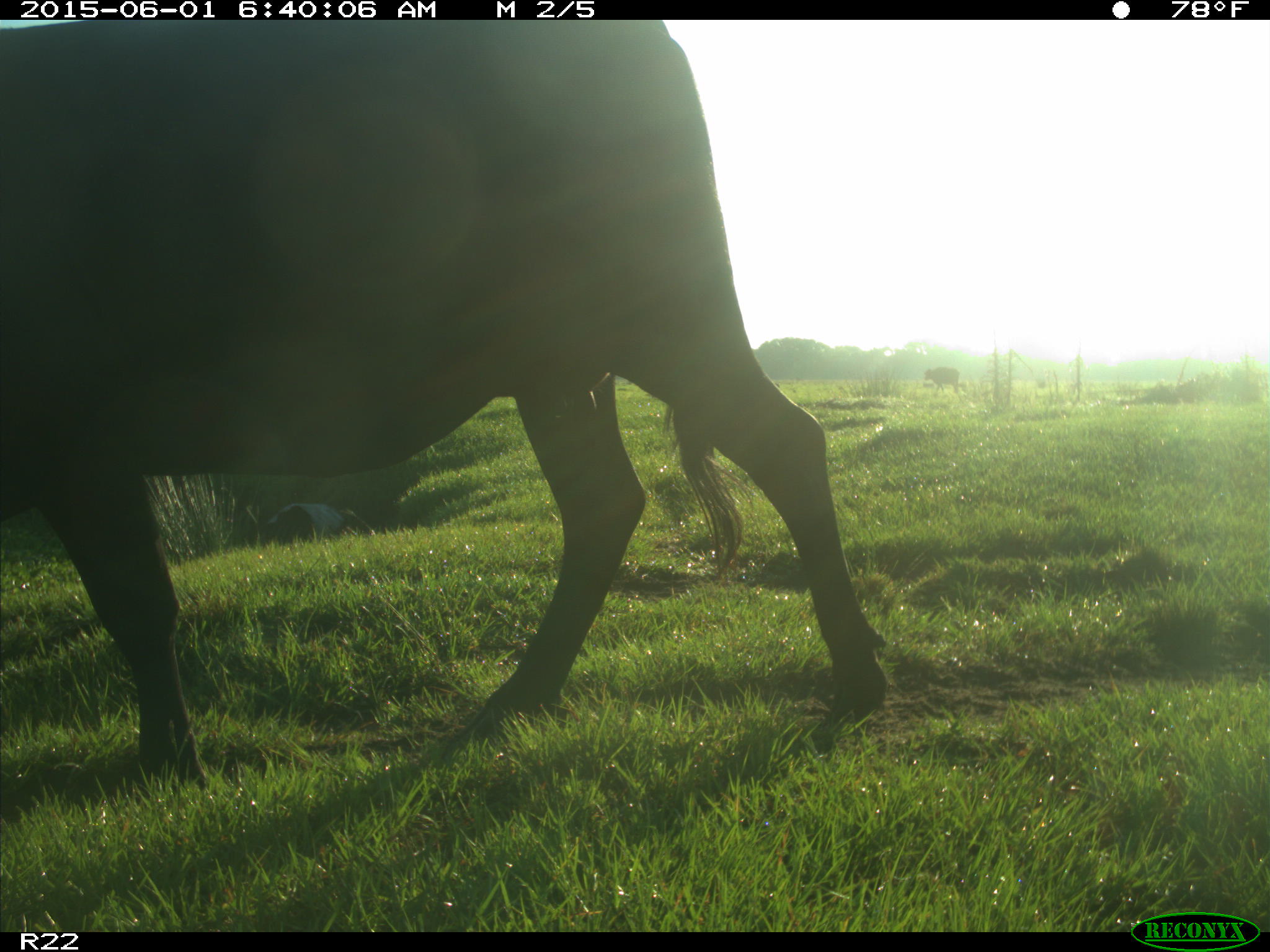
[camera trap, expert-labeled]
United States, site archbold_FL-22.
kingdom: Animalia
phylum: Chordata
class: Mammalia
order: Artiodactyla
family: Bovidae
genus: Bos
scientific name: Bos taurus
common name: domestic cow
Bos taurus (domestic cow).